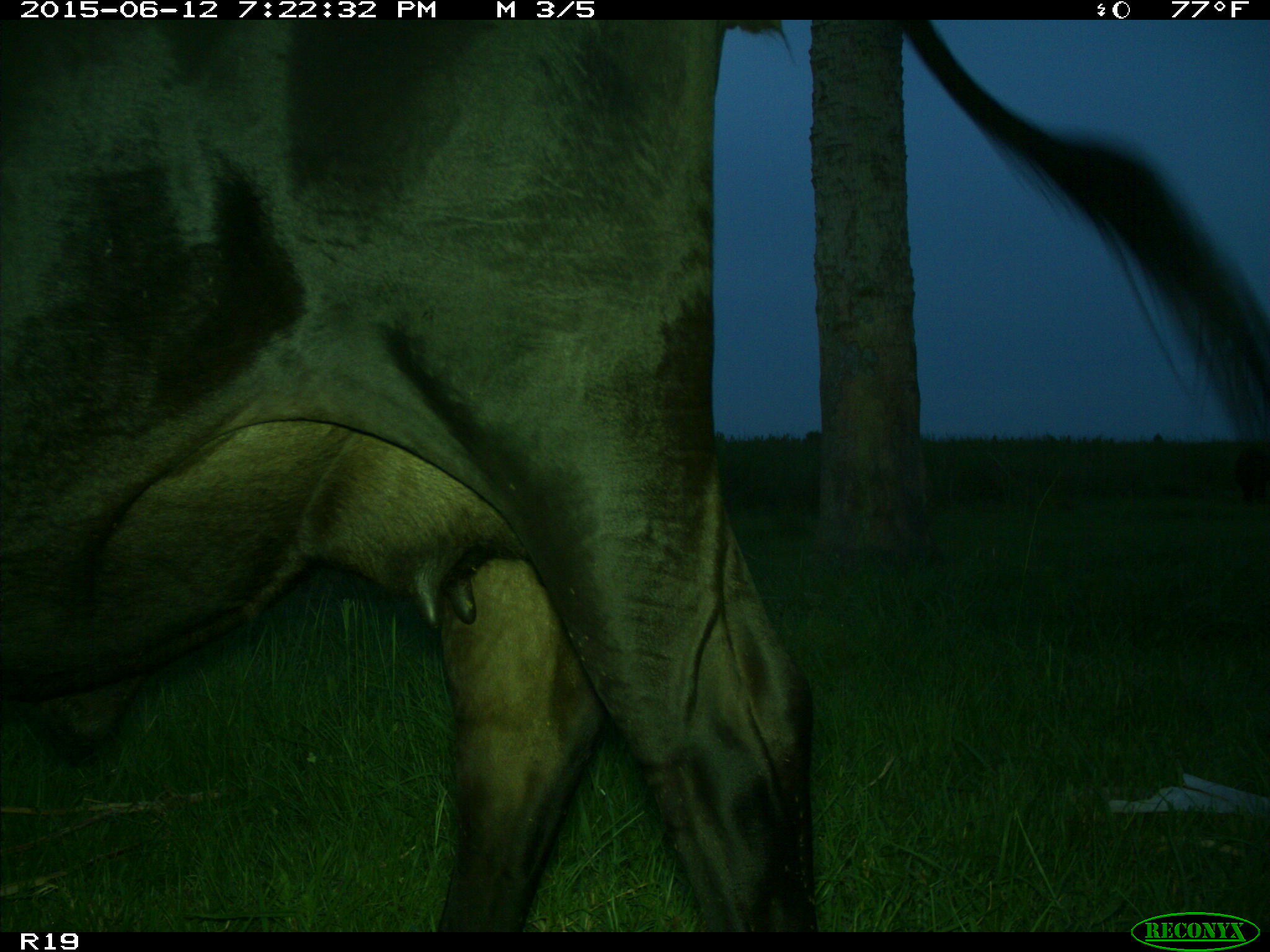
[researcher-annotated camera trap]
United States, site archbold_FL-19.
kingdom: Animalia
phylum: Chordata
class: Mammalia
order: Artiodactyla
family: Bovidae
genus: Bos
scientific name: Bos taurus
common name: domestic cow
Bos taurus (domestic cow).